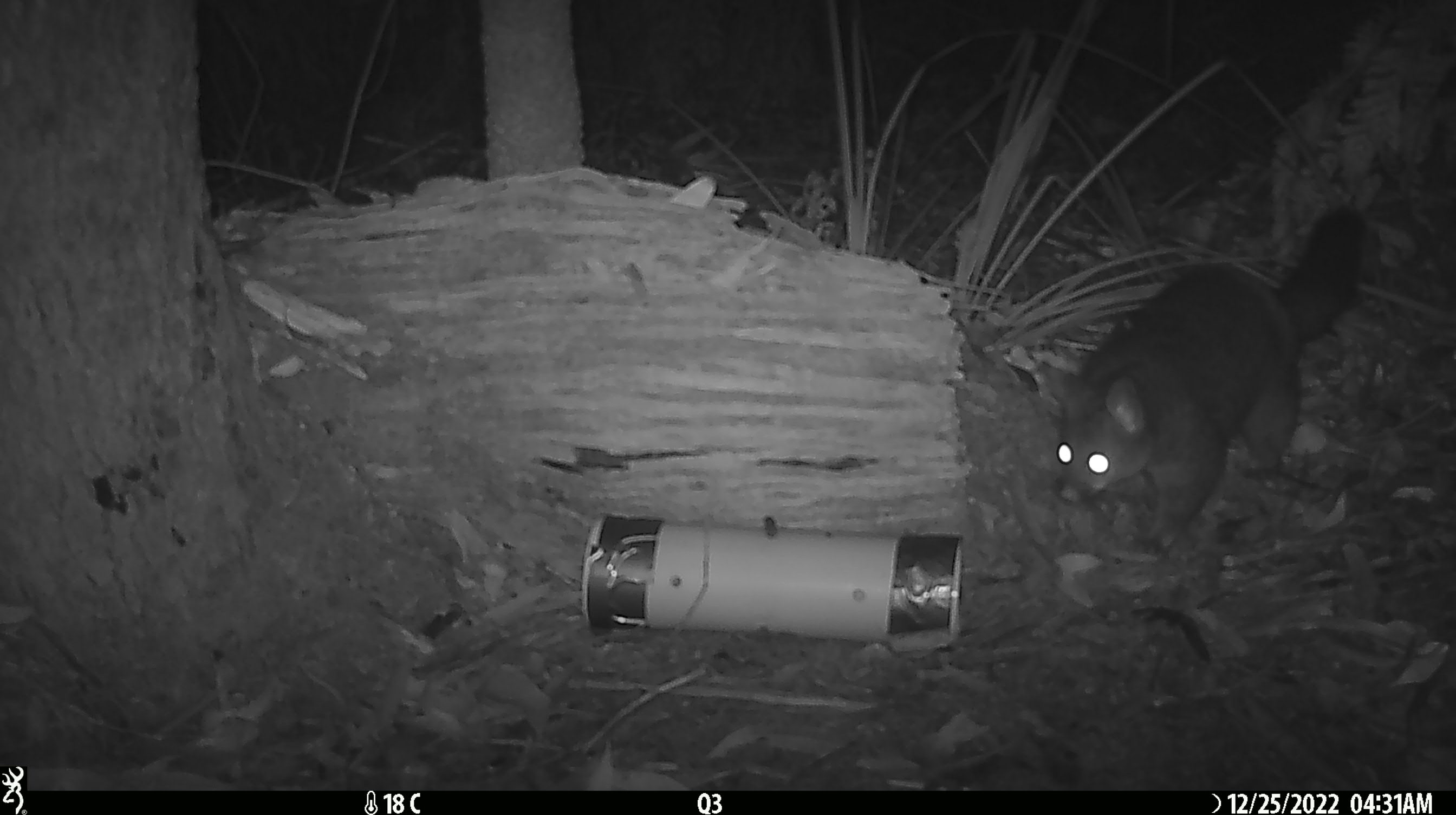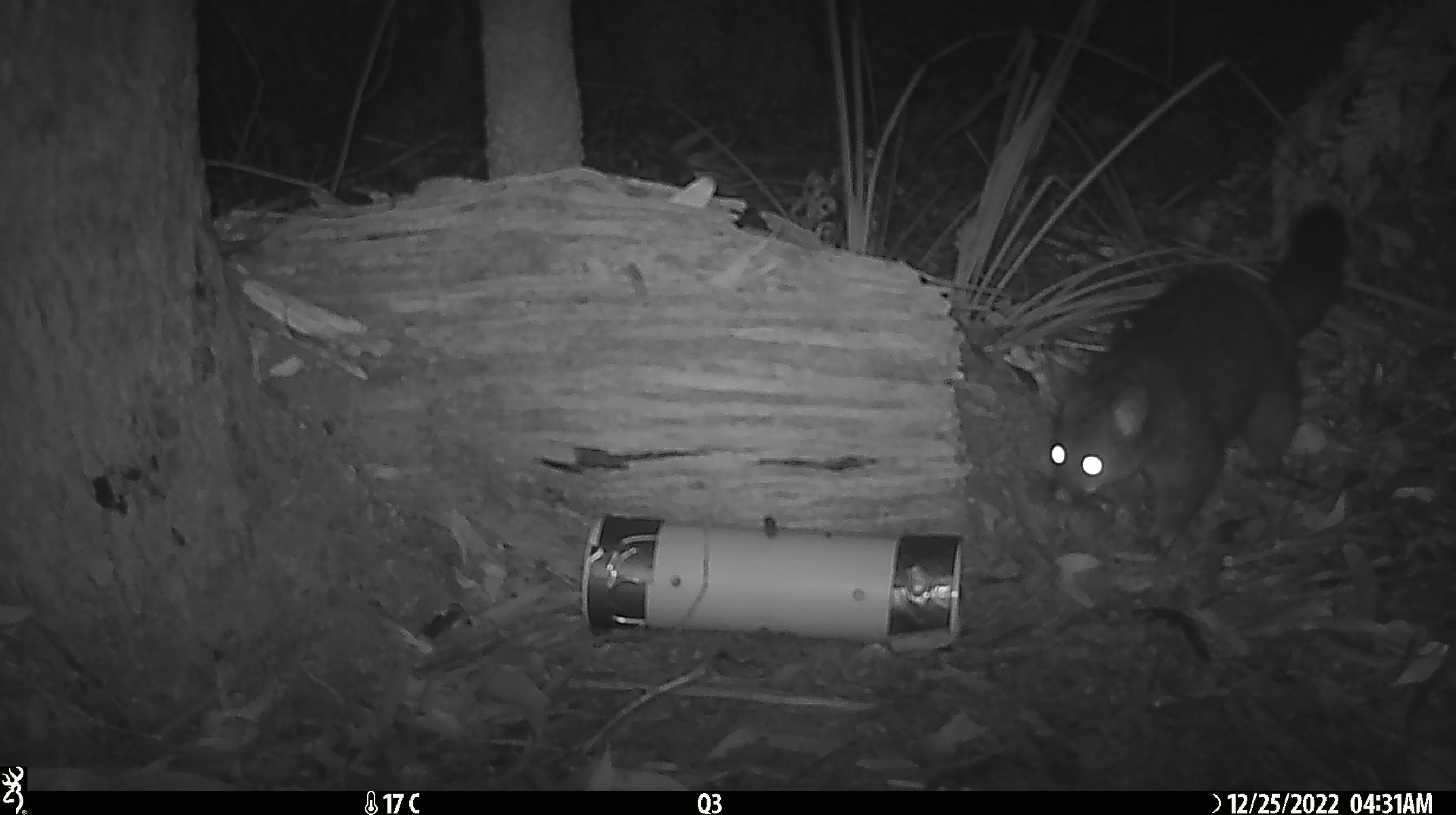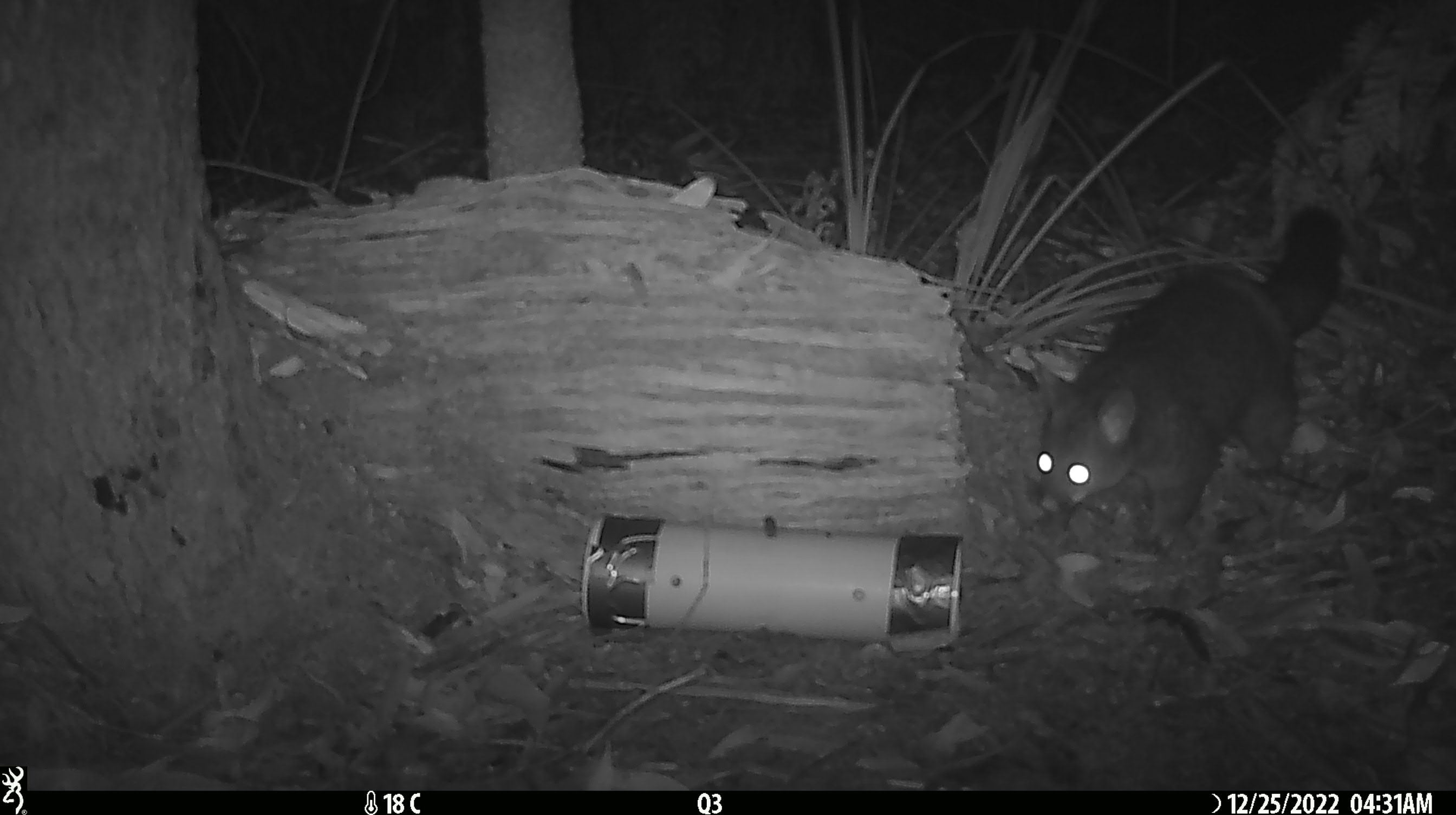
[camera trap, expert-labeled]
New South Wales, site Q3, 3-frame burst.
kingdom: Animalia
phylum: Chordata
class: Mammalia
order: Diprotodontia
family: Phalangeridae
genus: Trichosurus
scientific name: Trichosurus vulpecula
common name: common brushtail possum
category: possum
Possum (common brushtail possum) (Trichosurus vulpecula).